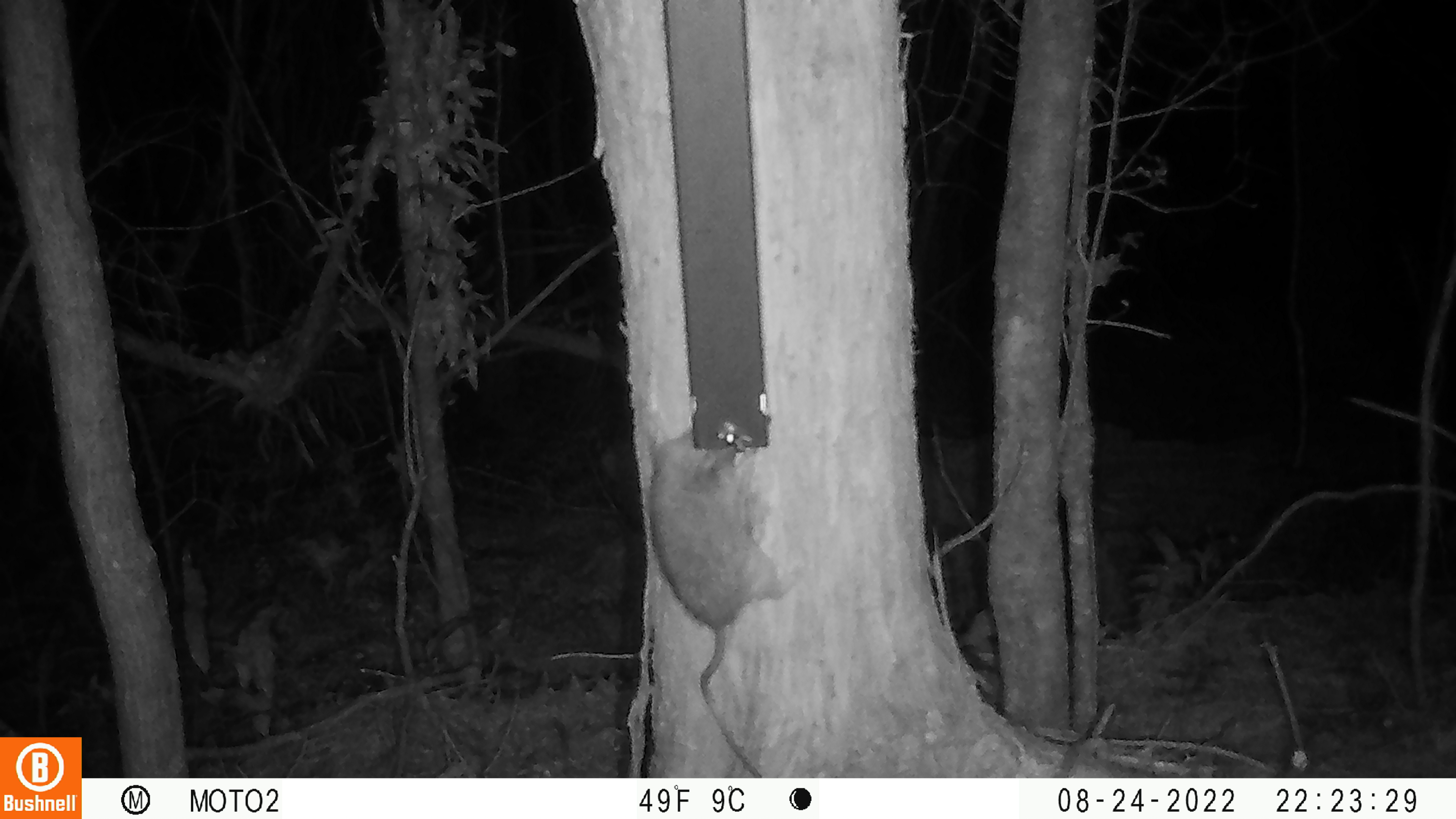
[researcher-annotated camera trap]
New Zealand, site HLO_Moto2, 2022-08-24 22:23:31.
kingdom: Animalia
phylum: Chordata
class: Mammalia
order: Rodentia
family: Muridae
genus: Rattus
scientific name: Rattus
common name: rat